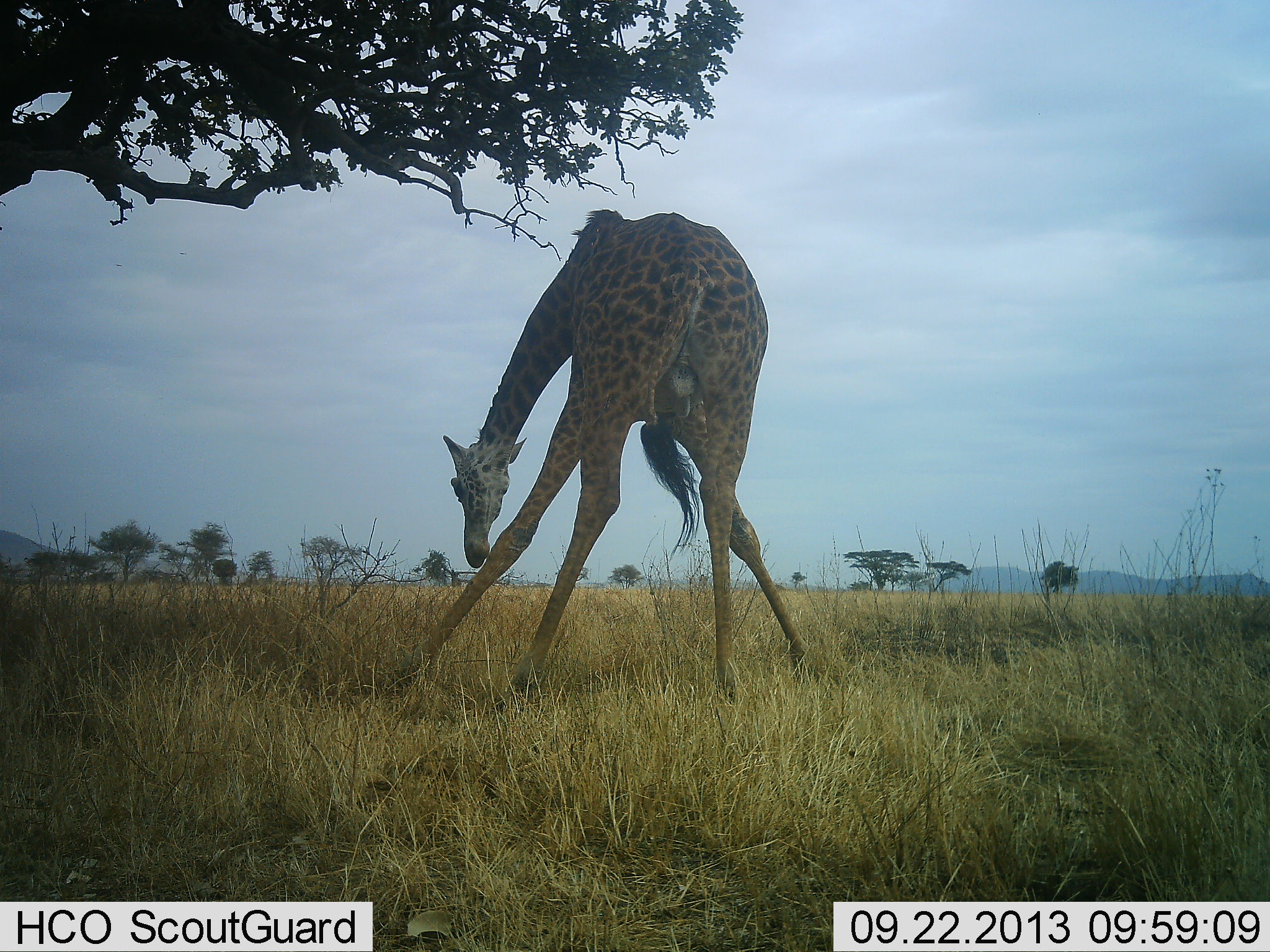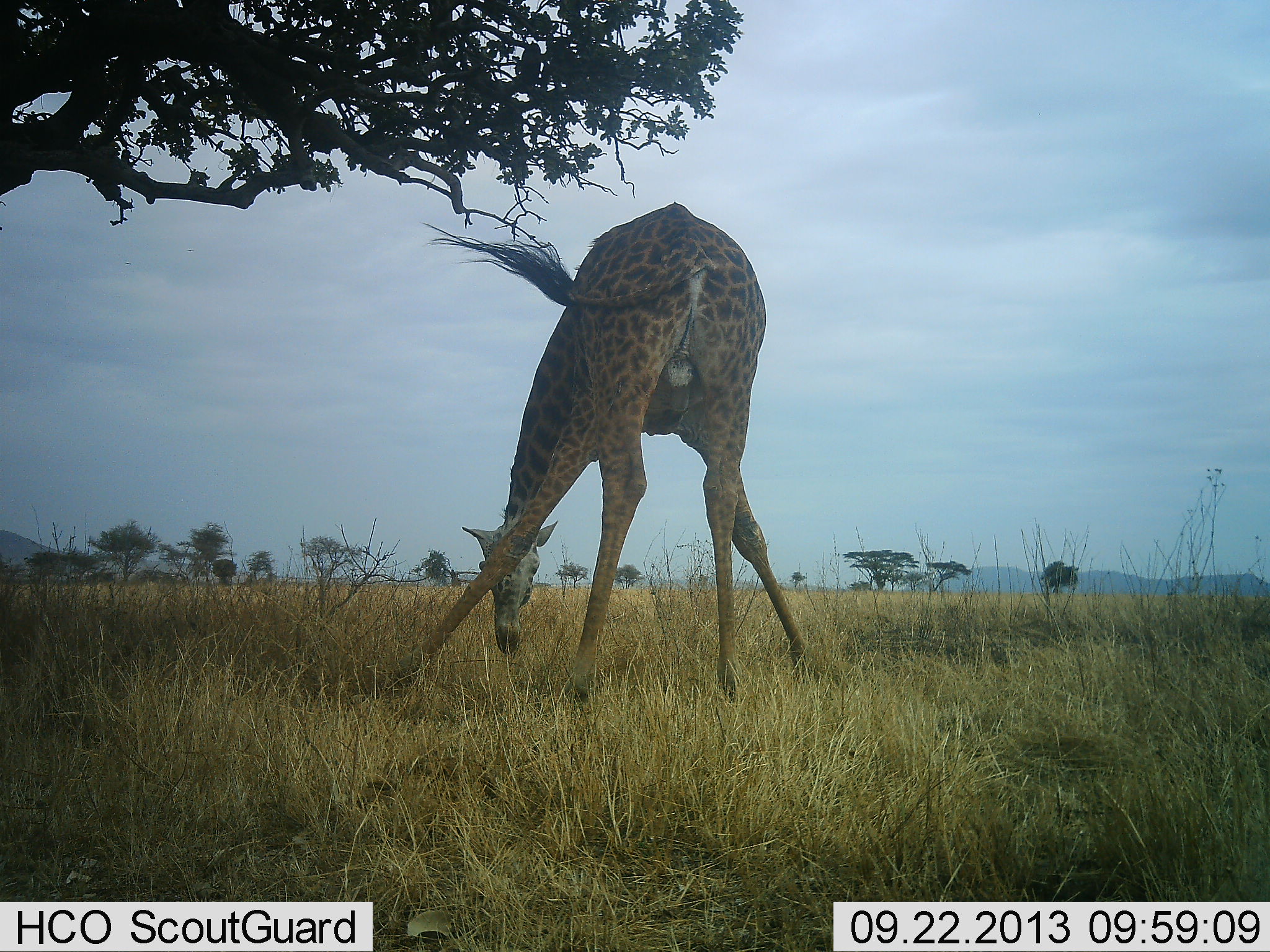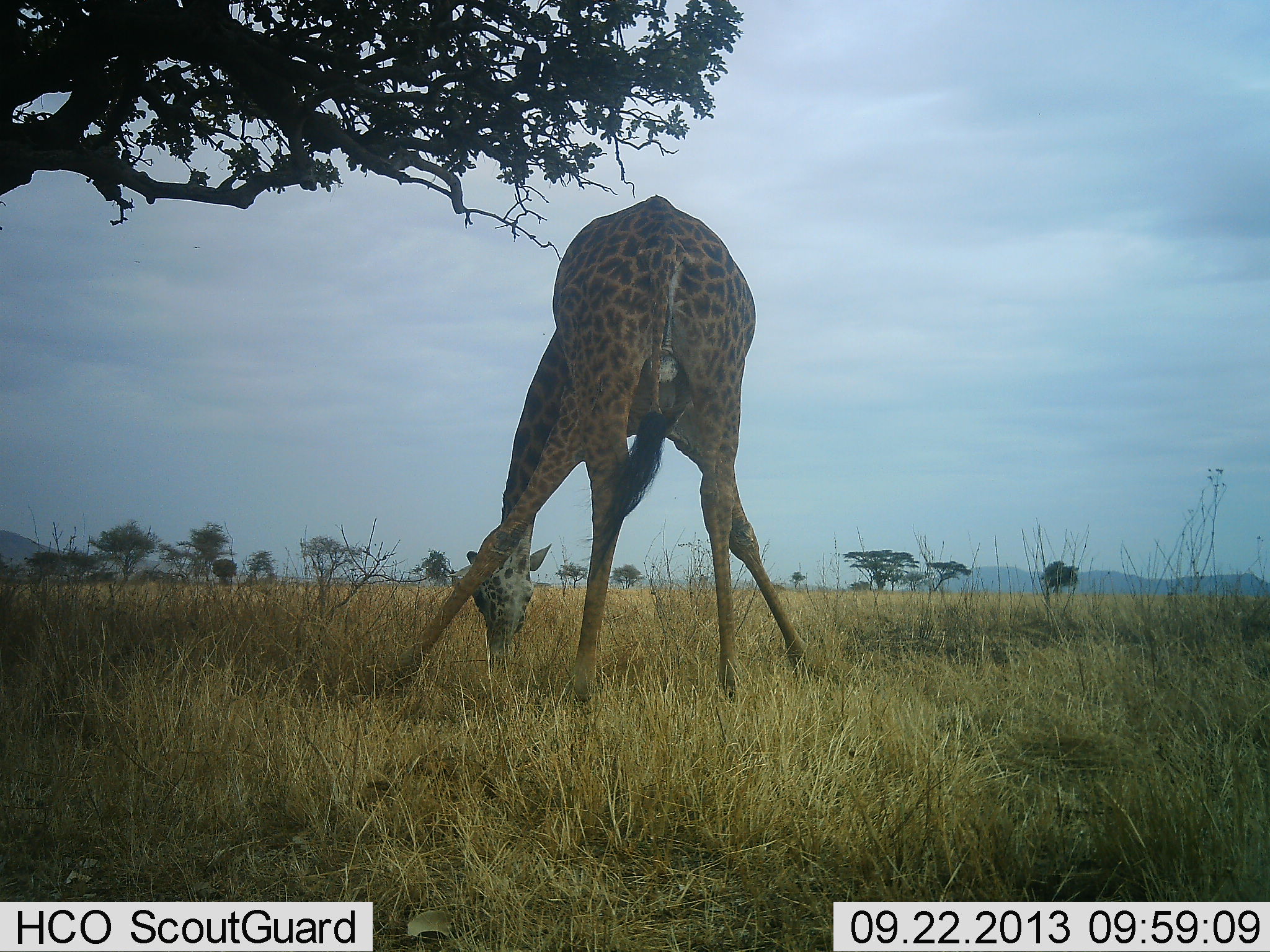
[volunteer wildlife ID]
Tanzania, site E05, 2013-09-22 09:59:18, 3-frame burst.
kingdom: Animalia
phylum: Chordata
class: Mammalia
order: Artiodactyla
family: Giraffidae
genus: Giraffa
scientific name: Giraffa camelopardalis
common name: giraffe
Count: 1.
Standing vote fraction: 10%.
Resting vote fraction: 0%.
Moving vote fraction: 0%.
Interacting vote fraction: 0%.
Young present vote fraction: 0%.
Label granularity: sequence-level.